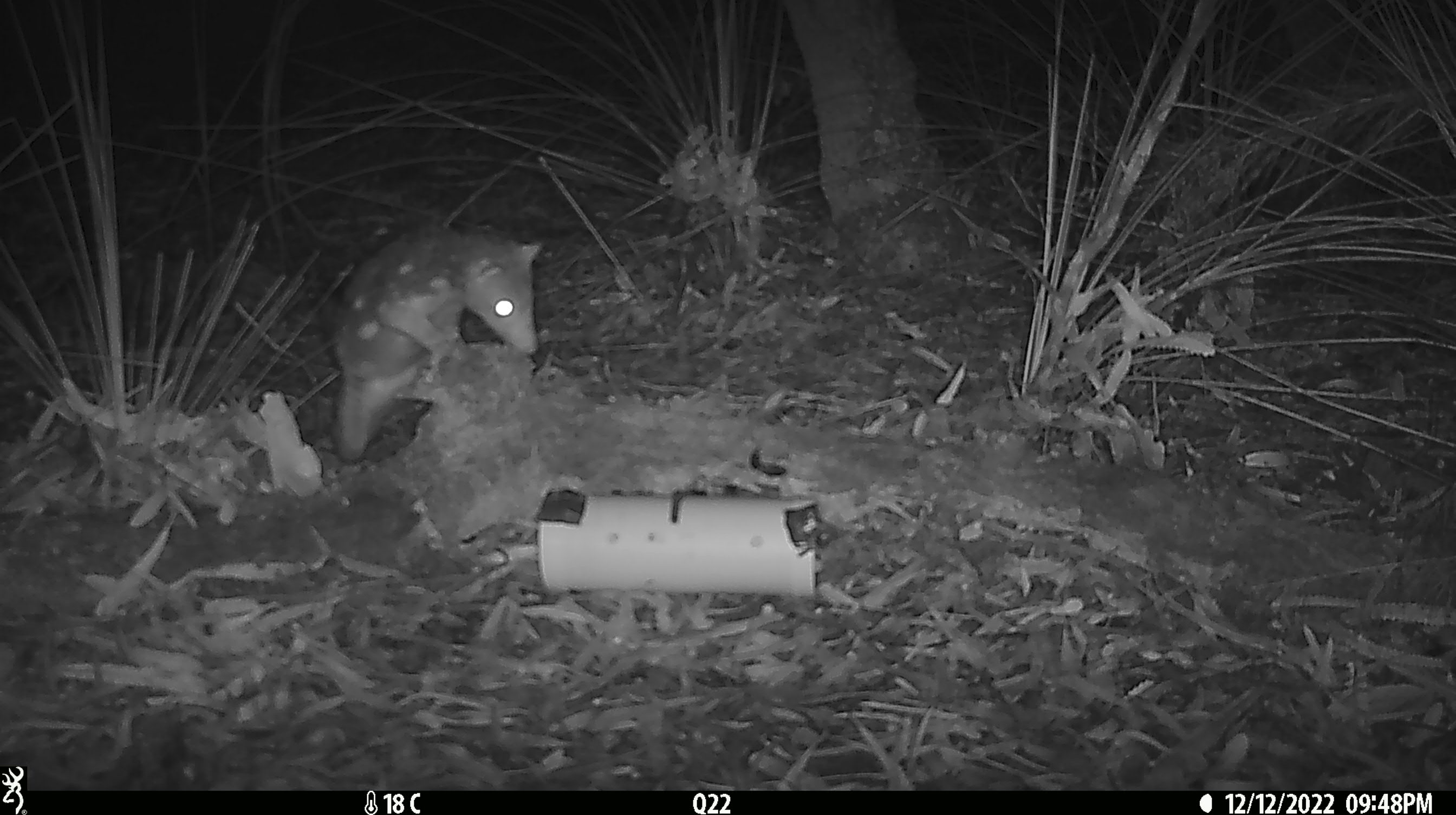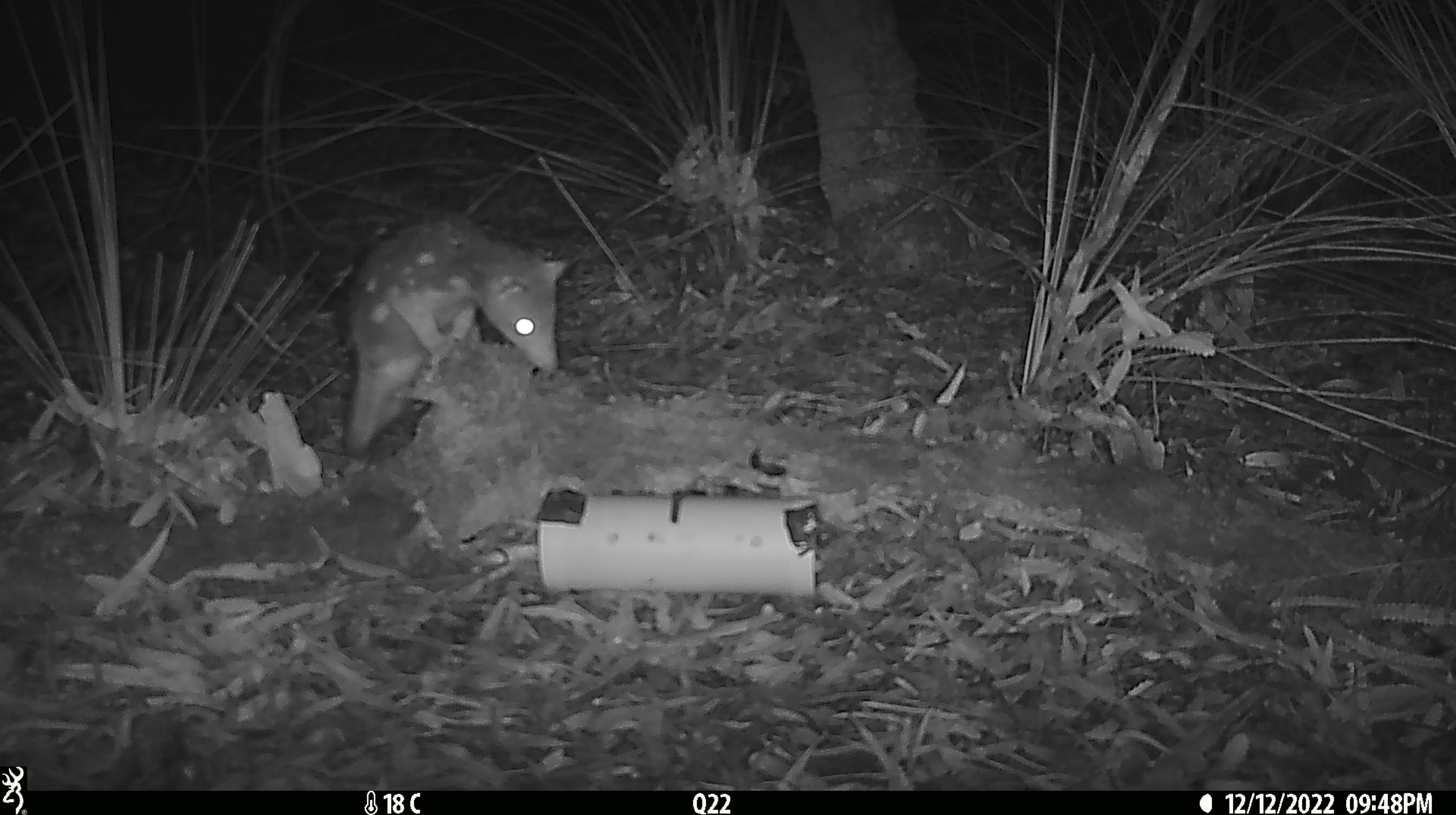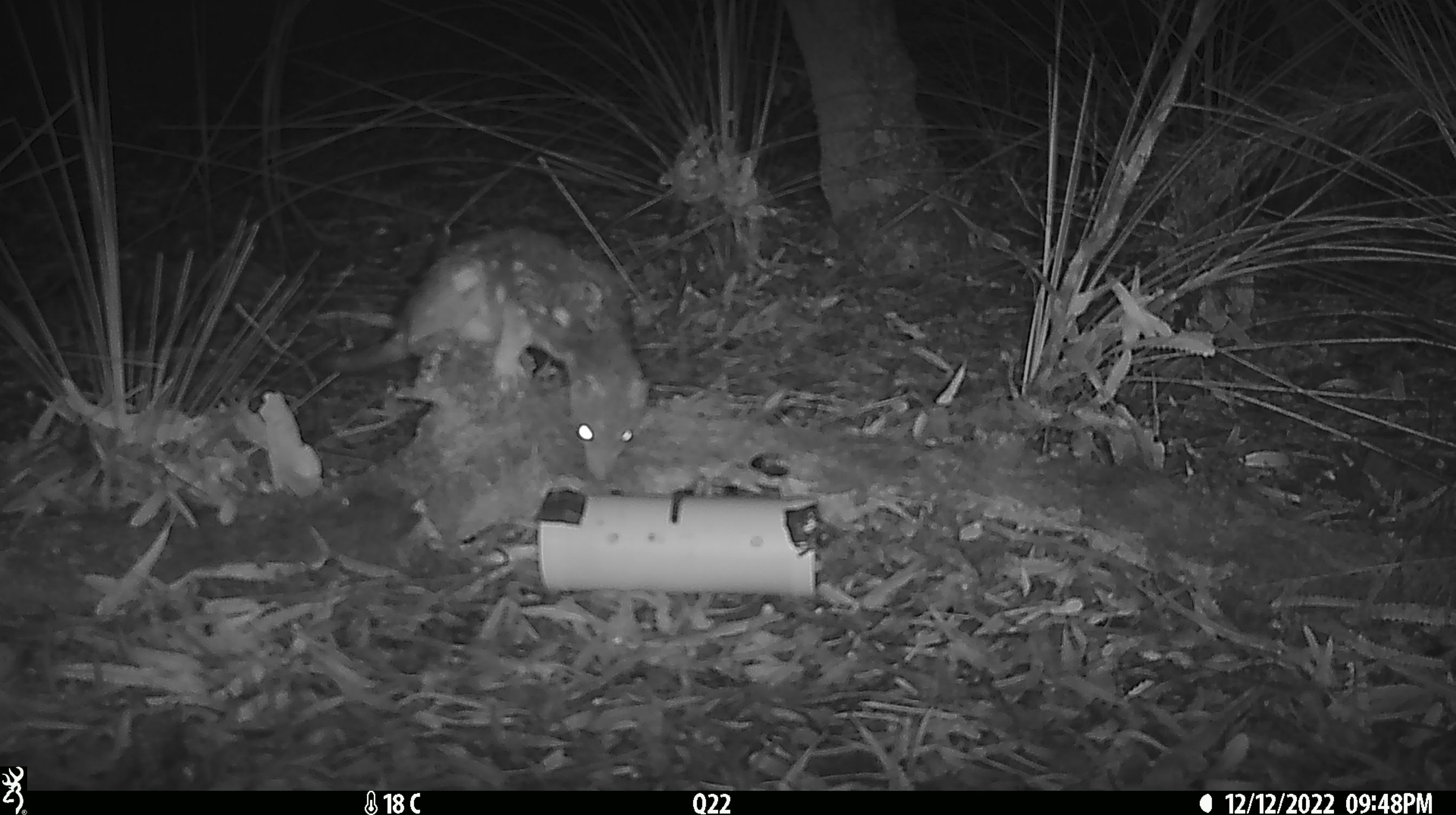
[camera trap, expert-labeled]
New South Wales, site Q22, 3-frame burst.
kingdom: Animalia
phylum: Chordata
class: Mammalia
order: Dasyuromorphia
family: Dasyuridae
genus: Dasyurus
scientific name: Dasyurus maculatus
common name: spotted-tailed quoll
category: quoll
Quoll (spotted-tailed quoll) (Dasyurus maculatus).